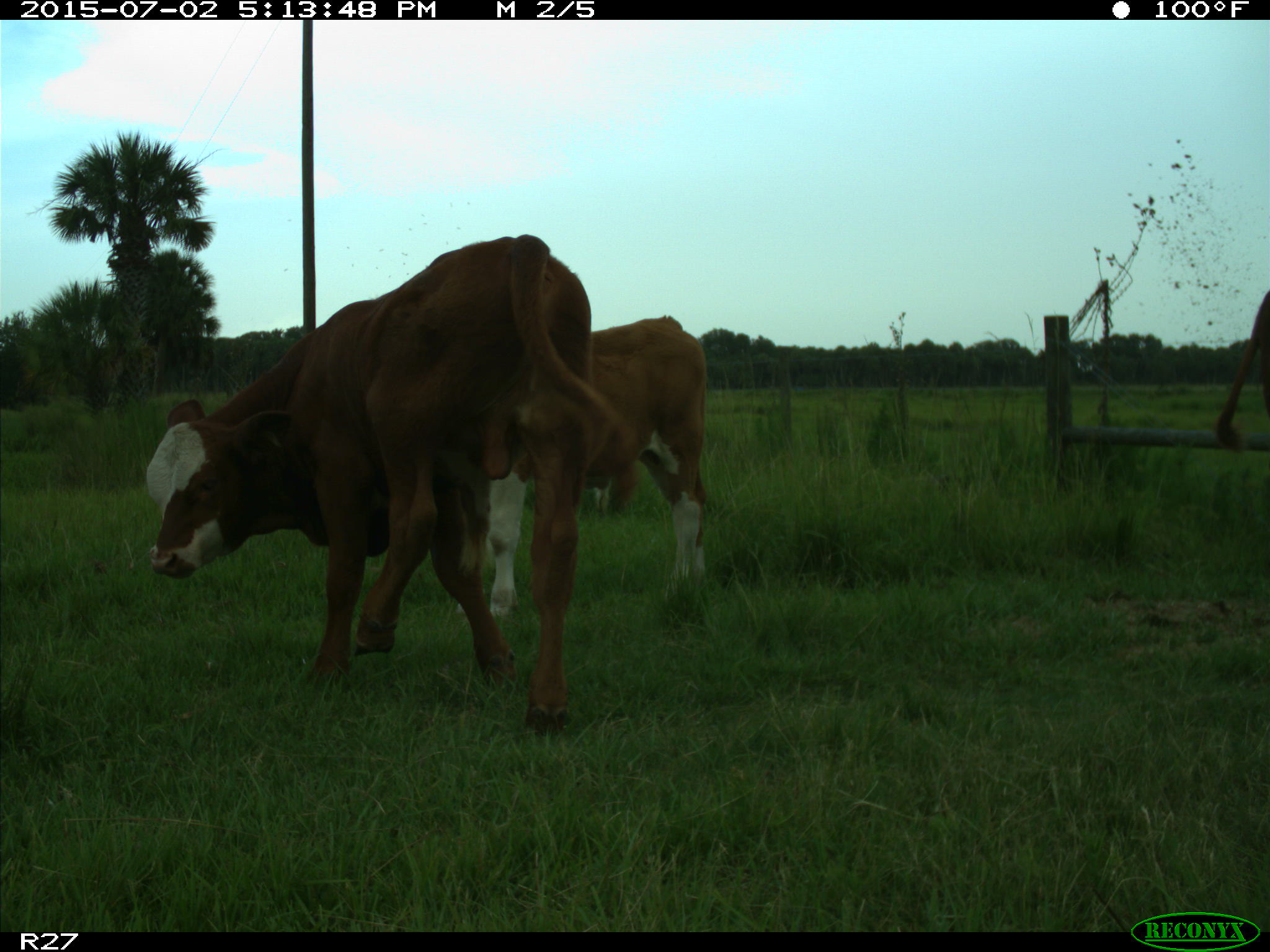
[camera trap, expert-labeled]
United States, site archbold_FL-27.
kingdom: Animalia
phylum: Chordata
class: Mammalia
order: Artiodactyla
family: Bovidae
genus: Bos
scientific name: Bos taurus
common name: domestic cow